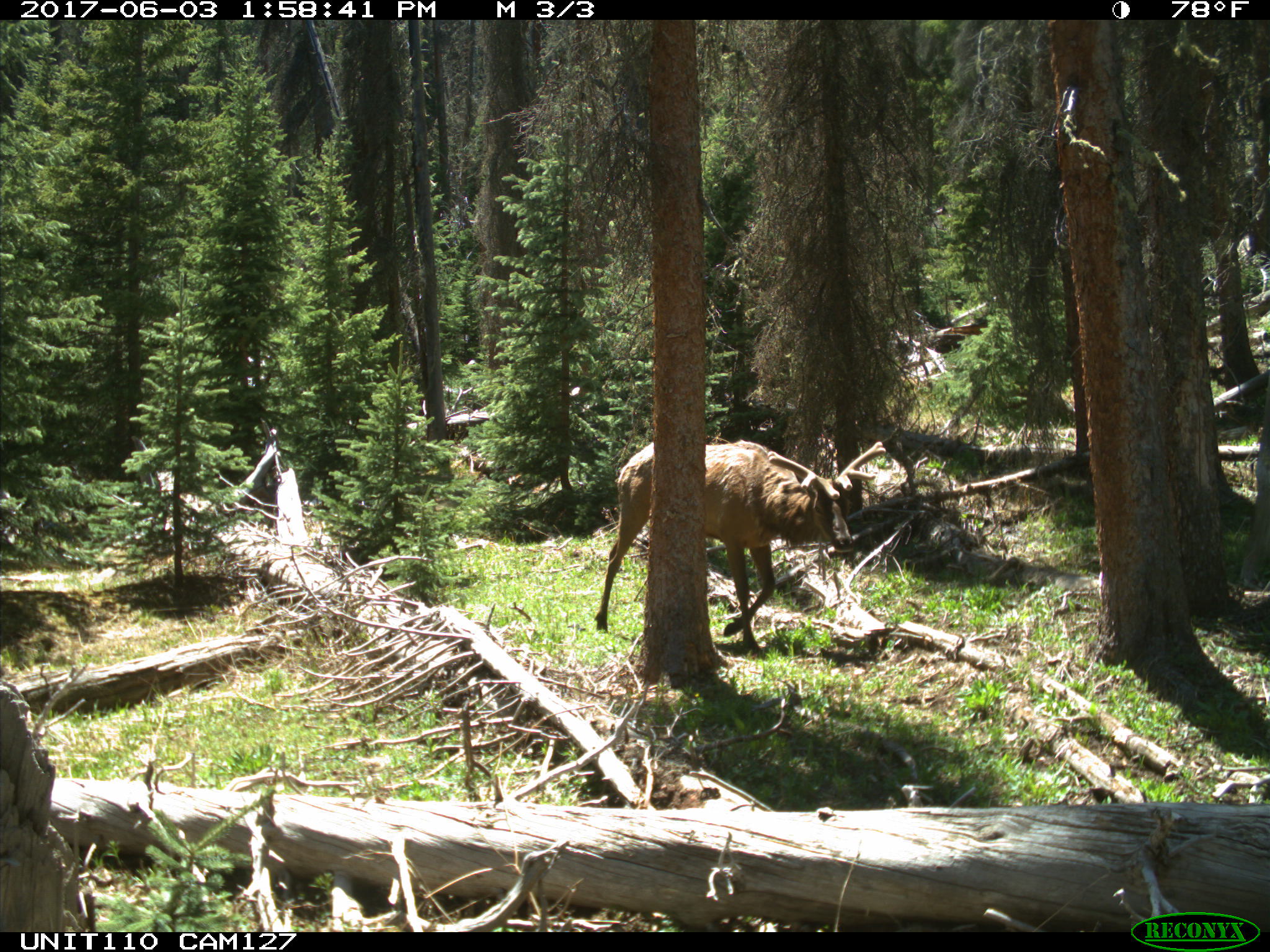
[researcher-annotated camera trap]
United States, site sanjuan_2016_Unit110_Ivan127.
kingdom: Animalia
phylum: Chordata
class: Mammalia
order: Artiodactyla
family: Cervidae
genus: Cervus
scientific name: Cervus elaphus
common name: red deer